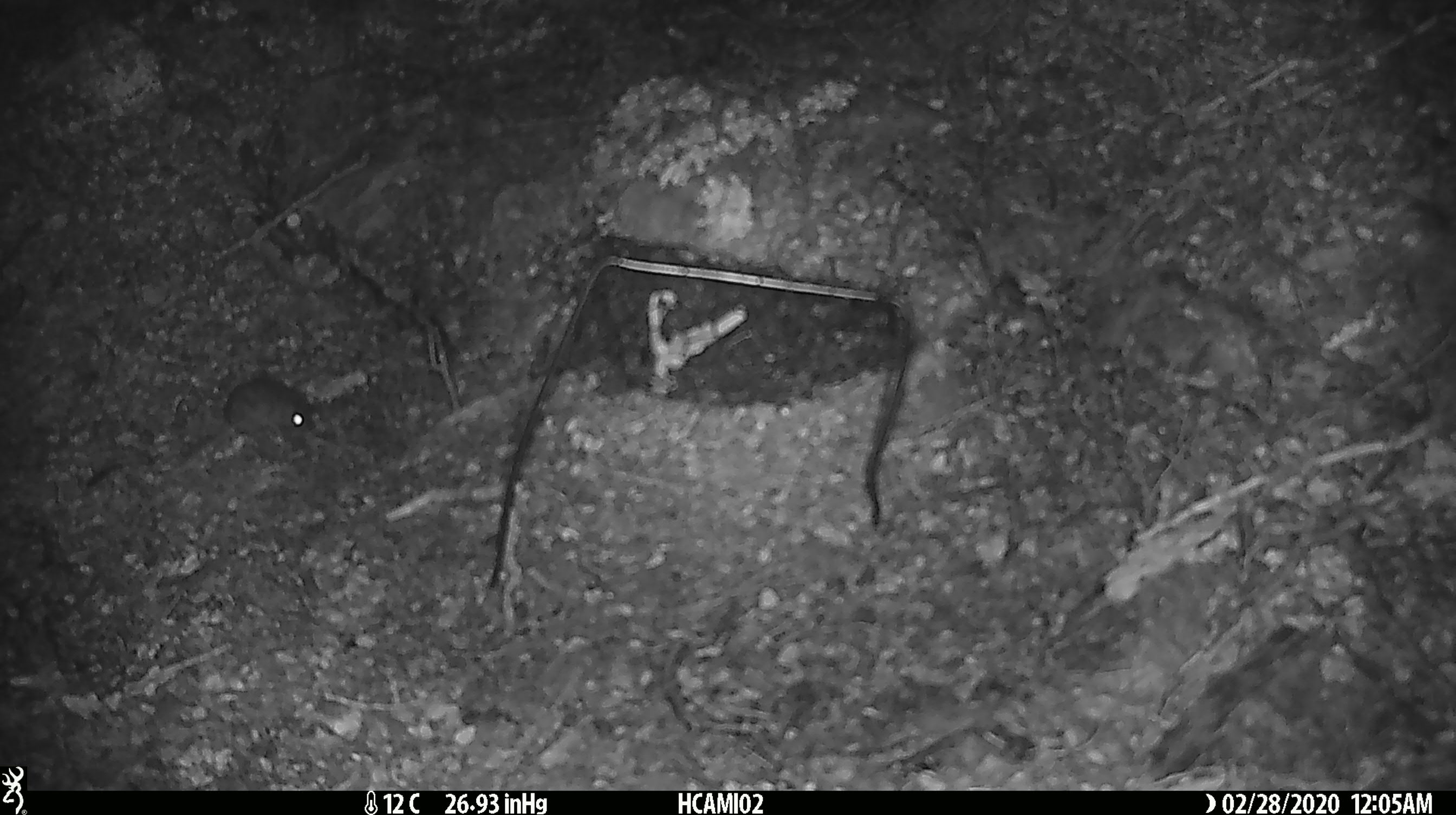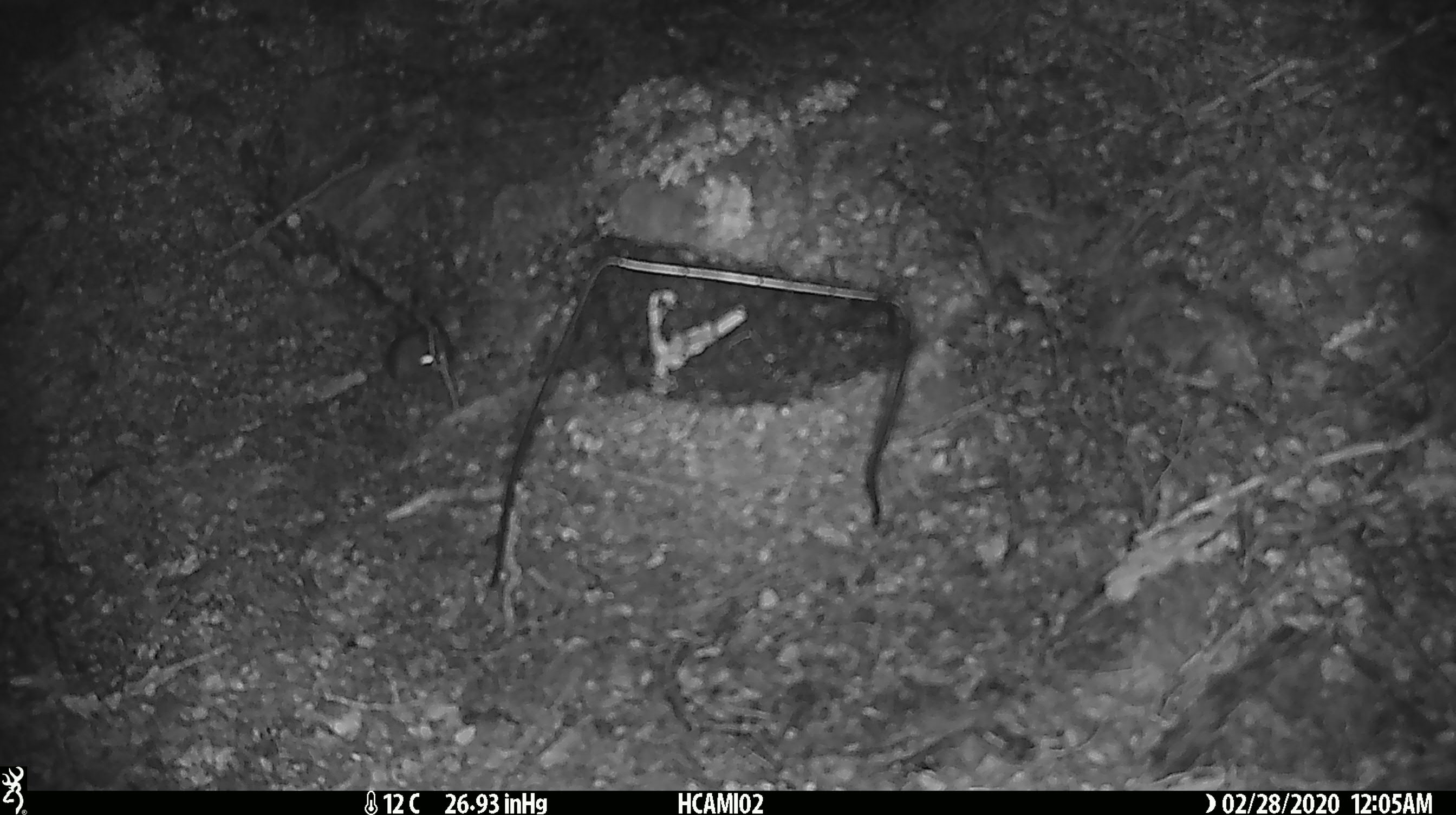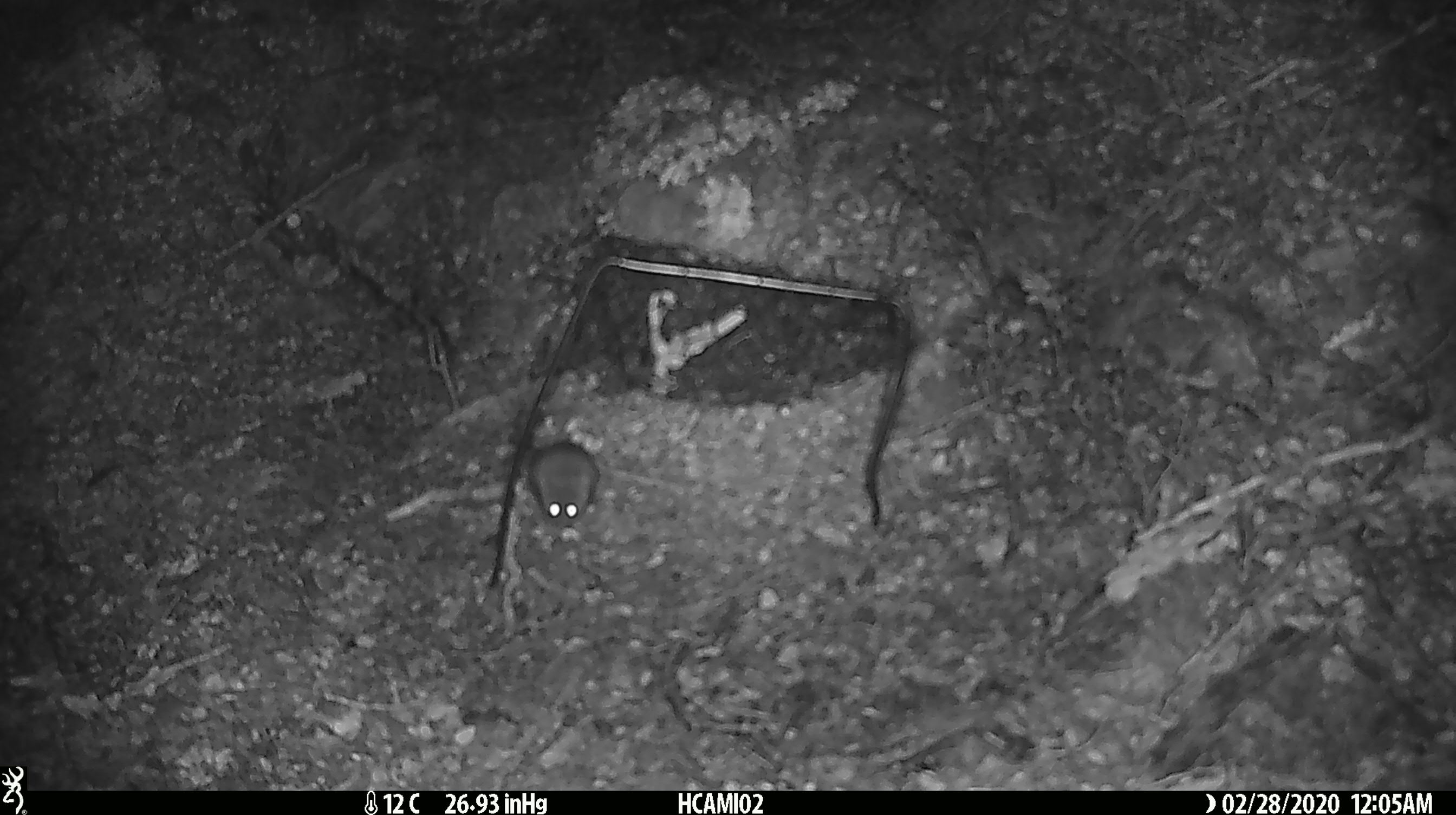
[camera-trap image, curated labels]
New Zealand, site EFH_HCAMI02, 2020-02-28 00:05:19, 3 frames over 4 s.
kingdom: Animalia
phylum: Chordata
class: Mammalia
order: Rodentia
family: Muridae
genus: Mus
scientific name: Mus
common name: mouse